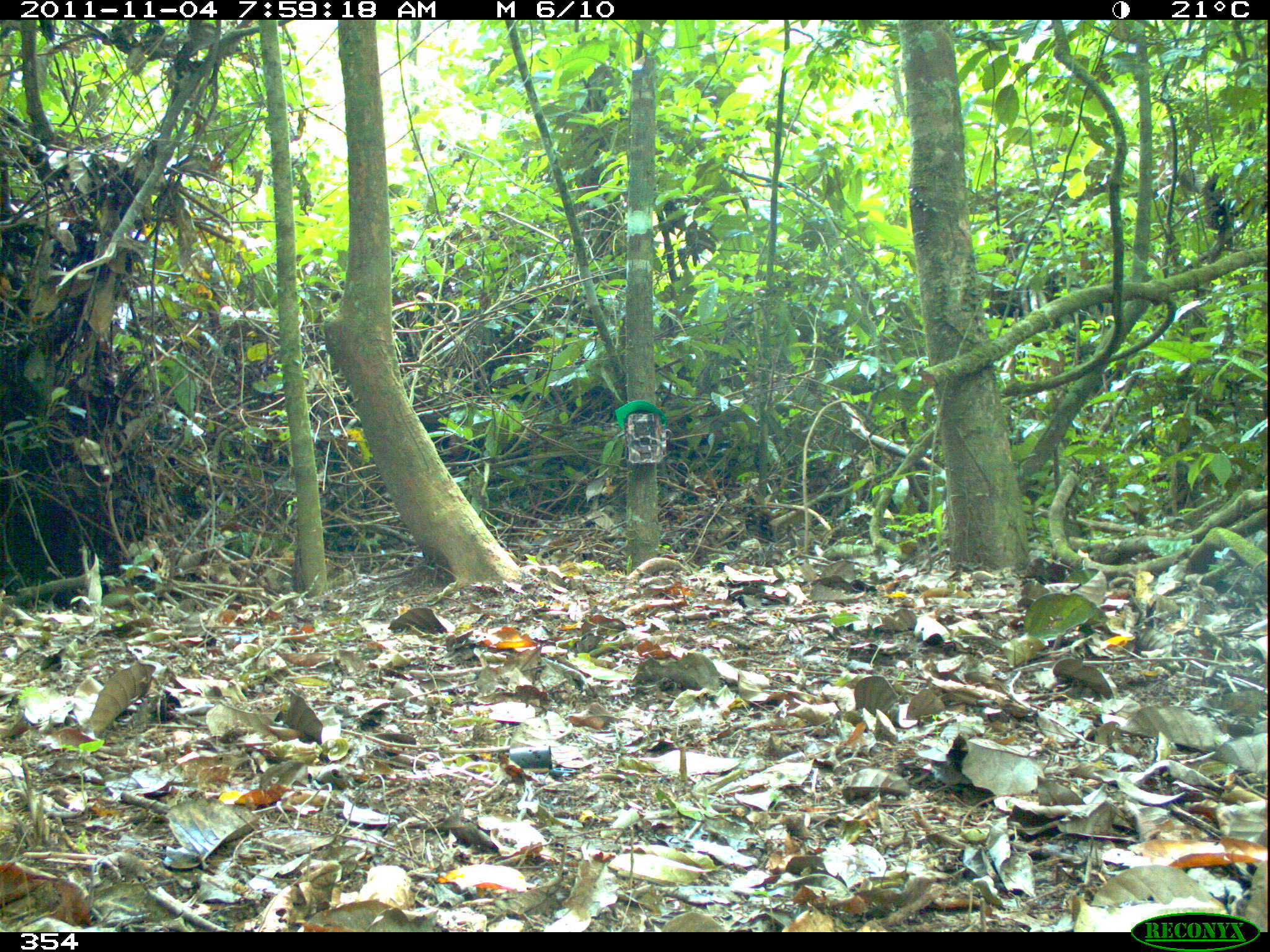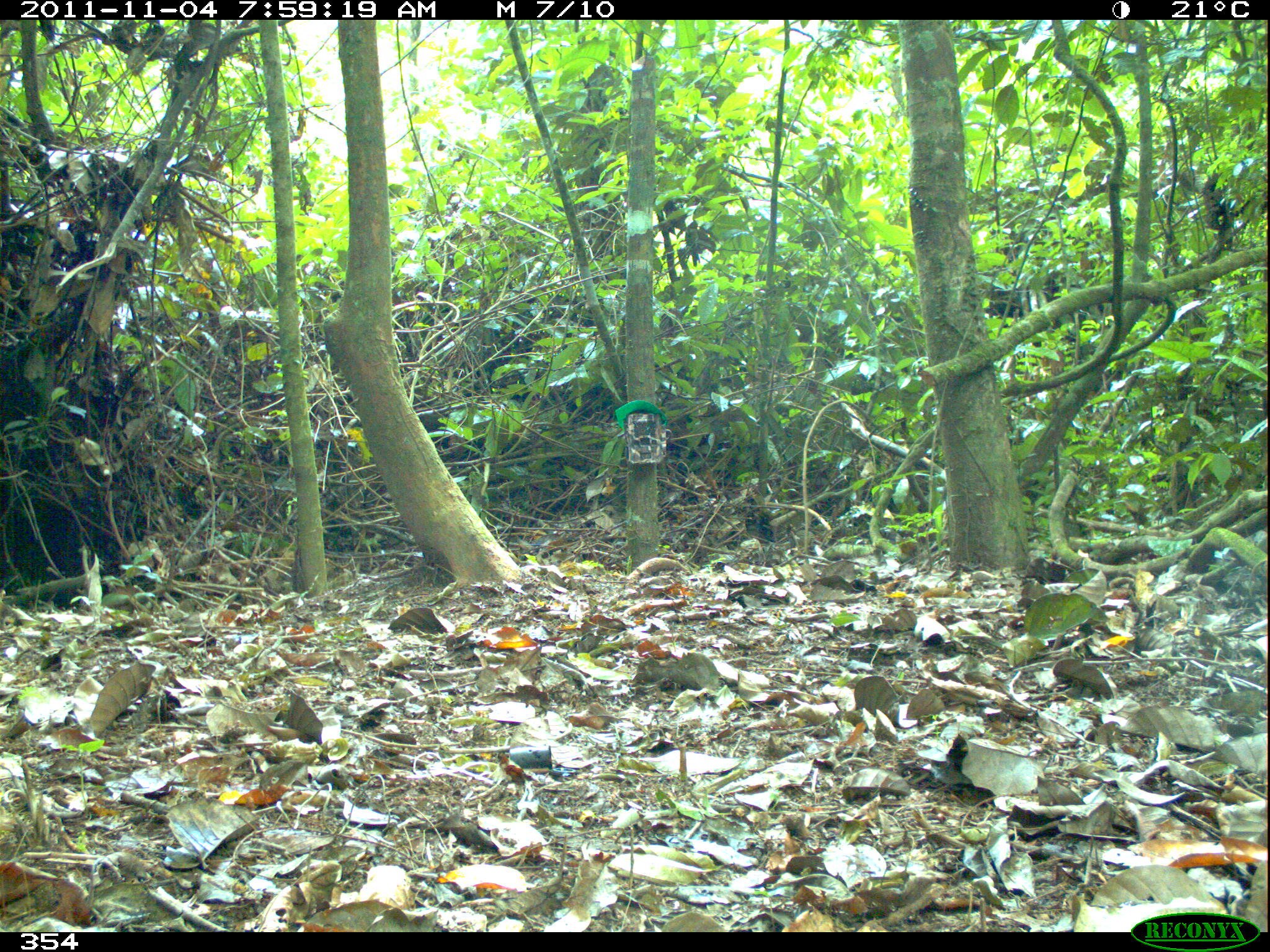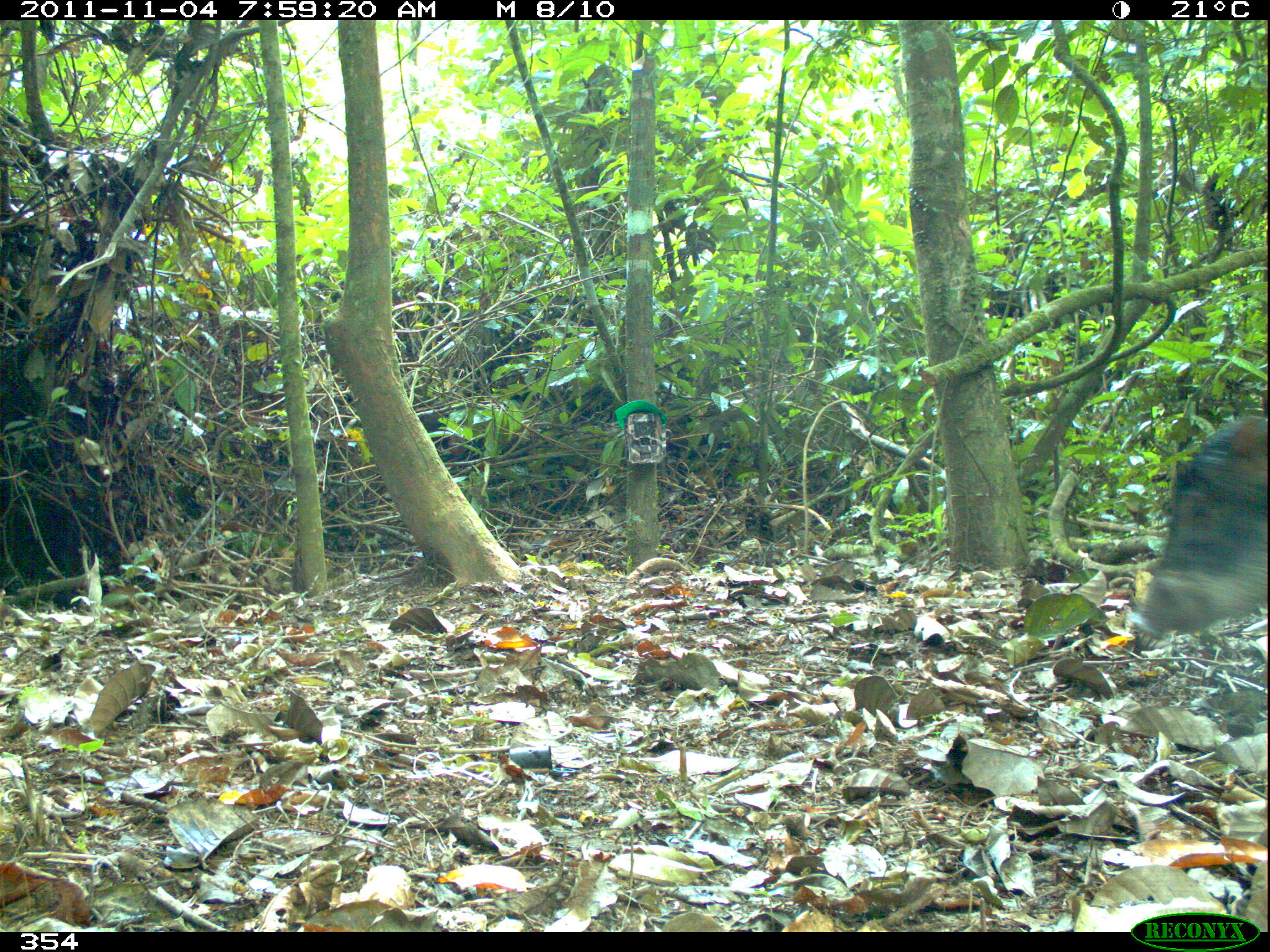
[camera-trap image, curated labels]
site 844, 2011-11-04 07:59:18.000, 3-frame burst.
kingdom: Animalia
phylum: Chordata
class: Mammalia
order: Artiodactyla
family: Tayassuidae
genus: Tayassu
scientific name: Tayassu pecari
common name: white-lipped peccary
Tayassu pecari (white-lipped peccary).